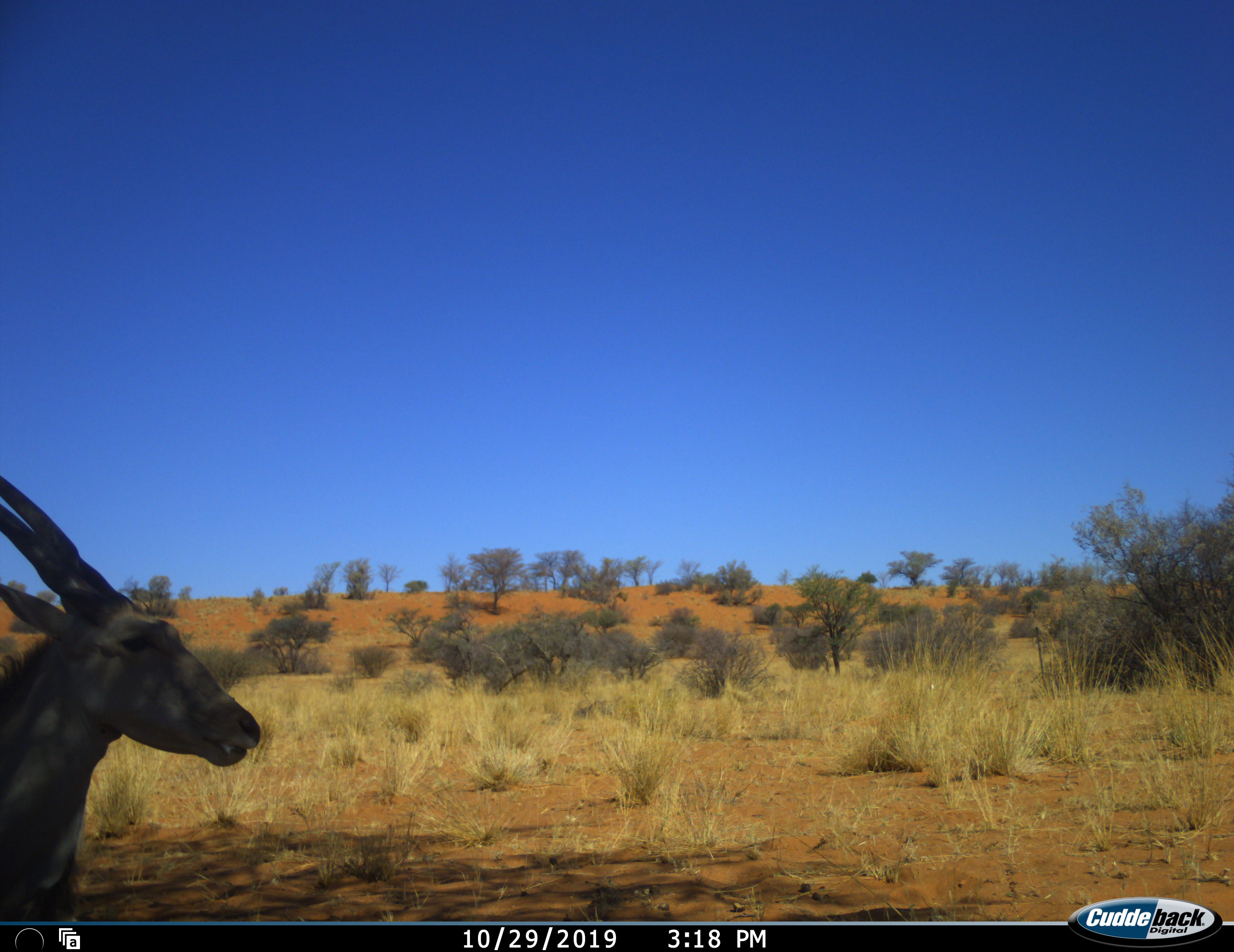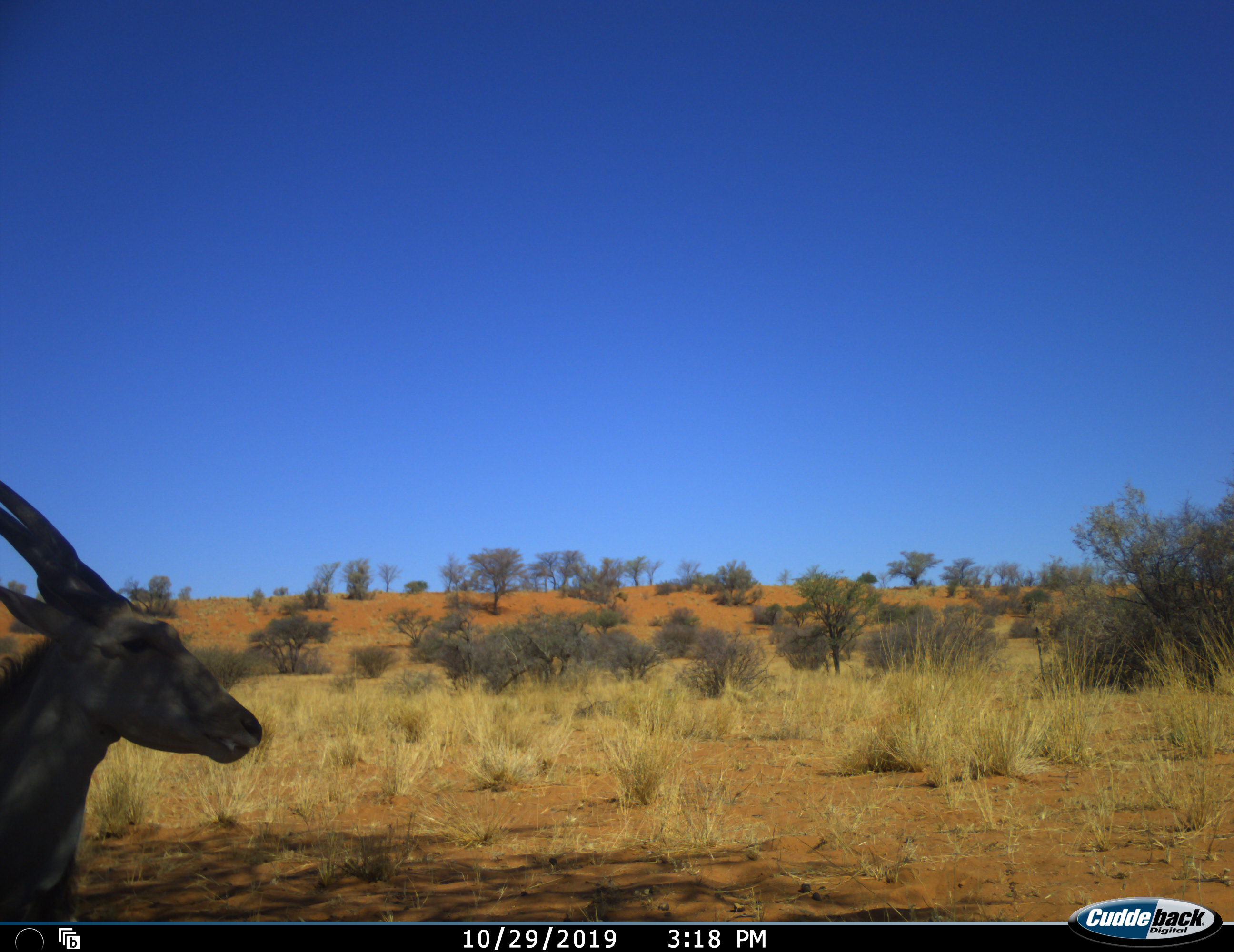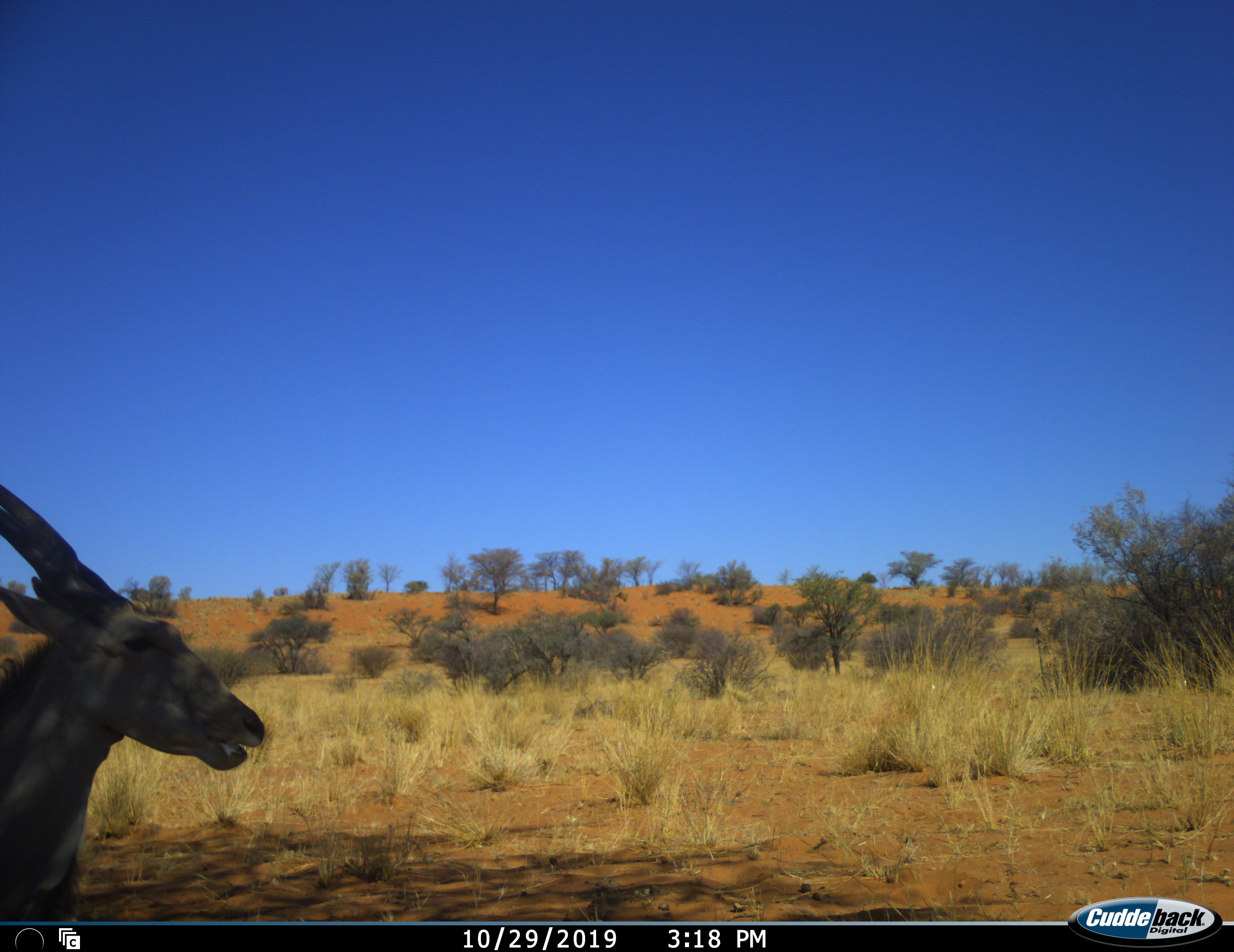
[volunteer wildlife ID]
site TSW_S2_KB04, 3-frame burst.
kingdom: Animalia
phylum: Chordata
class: Mammalia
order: Artiodactyla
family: Bovidae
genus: Tragelaphus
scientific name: Tragelaphus oryx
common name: eland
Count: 1.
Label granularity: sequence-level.